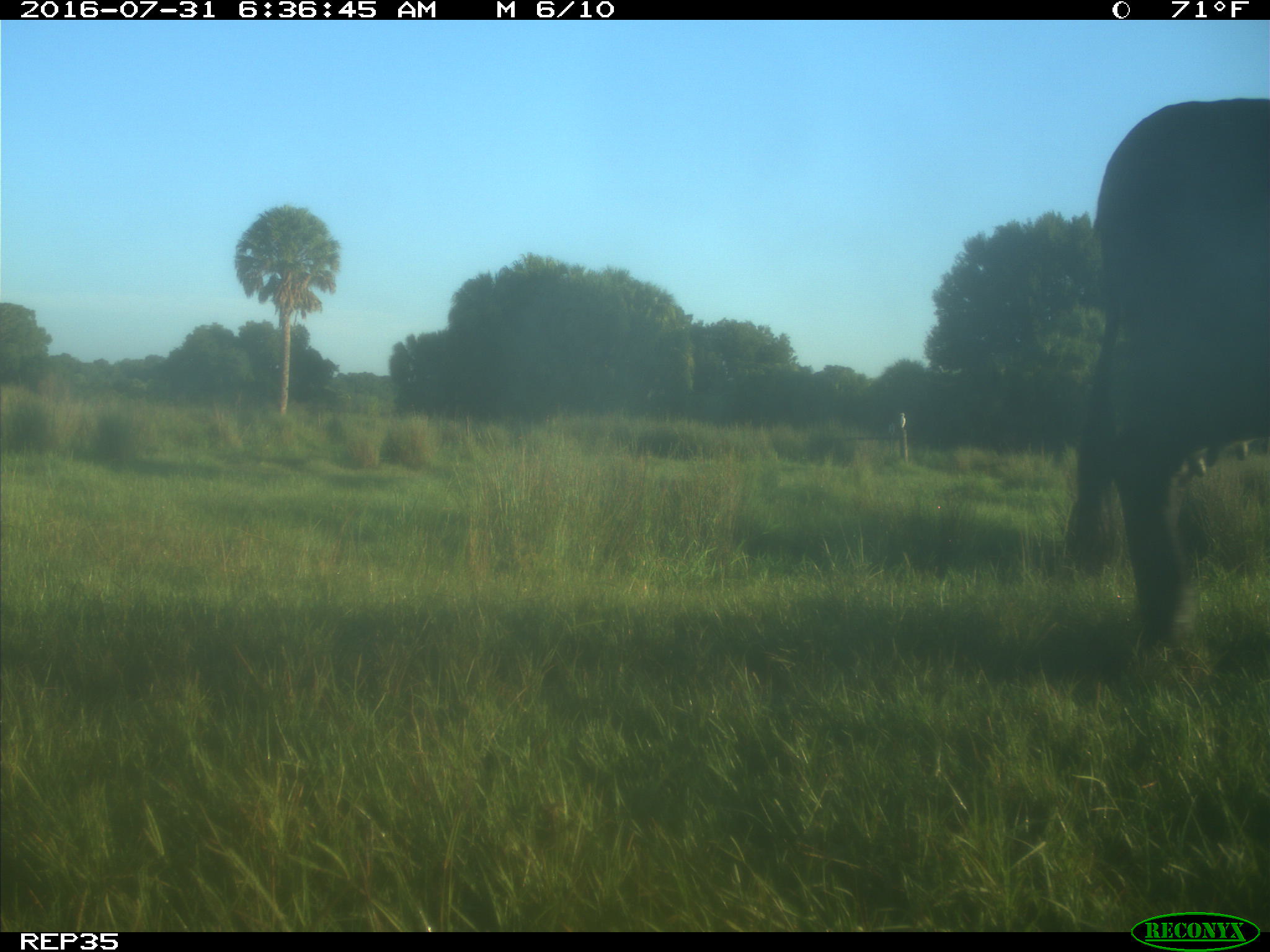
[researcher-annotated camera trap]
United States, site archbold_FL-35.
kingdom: Animalia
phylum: Chordata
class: Mammalia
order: Artiodactyla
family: Bovidae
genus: Bos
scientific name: Bos taurus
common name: domestic cow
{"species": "Bos taurus (domestic cow)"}